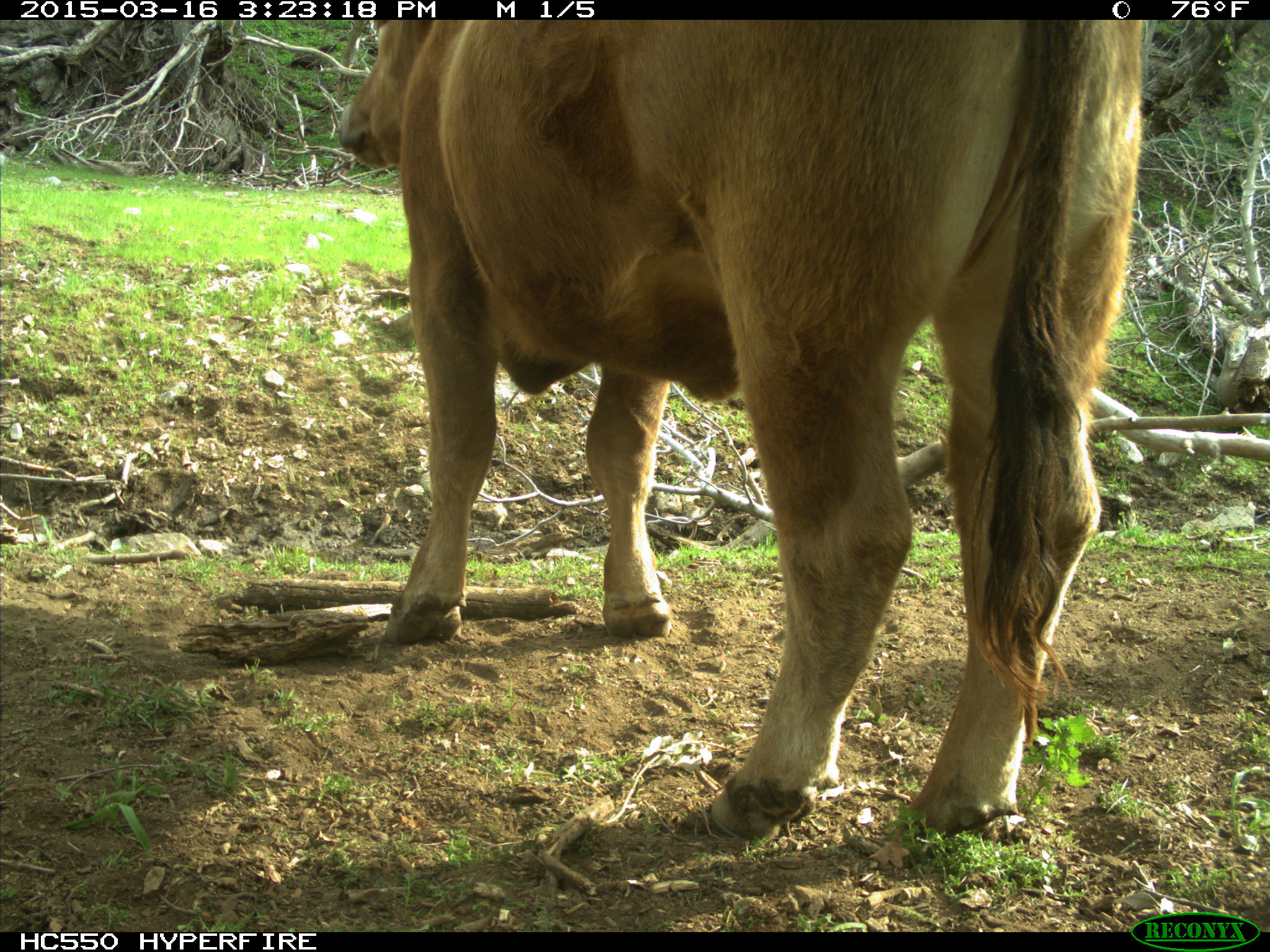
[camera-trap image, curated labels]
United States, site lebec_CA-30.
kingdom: Animalia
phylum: Chordata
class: Mammalia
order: Artiodactyla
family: Bovidae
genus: Bos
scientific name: Bos taurus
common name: domestic cow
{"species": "Bos taurus (domestic cow)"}